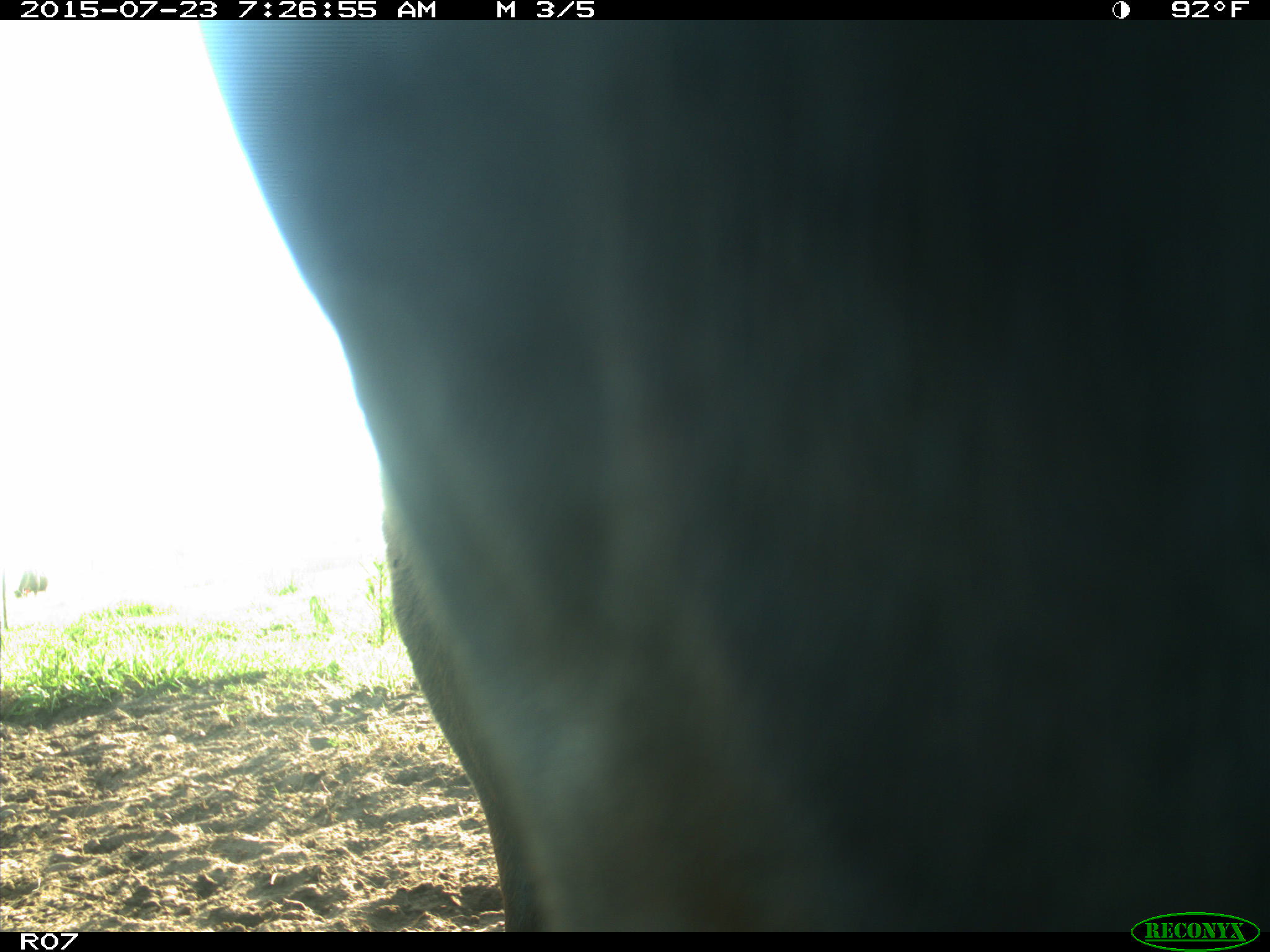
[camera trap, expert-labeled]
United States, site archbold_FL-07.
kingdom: Animalia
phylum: Chordata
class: Mammalia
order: Artiodactyla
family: Bovidae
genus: Bos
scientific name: Bos taurus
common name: domestic cow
Bos taurus (domestic cow).